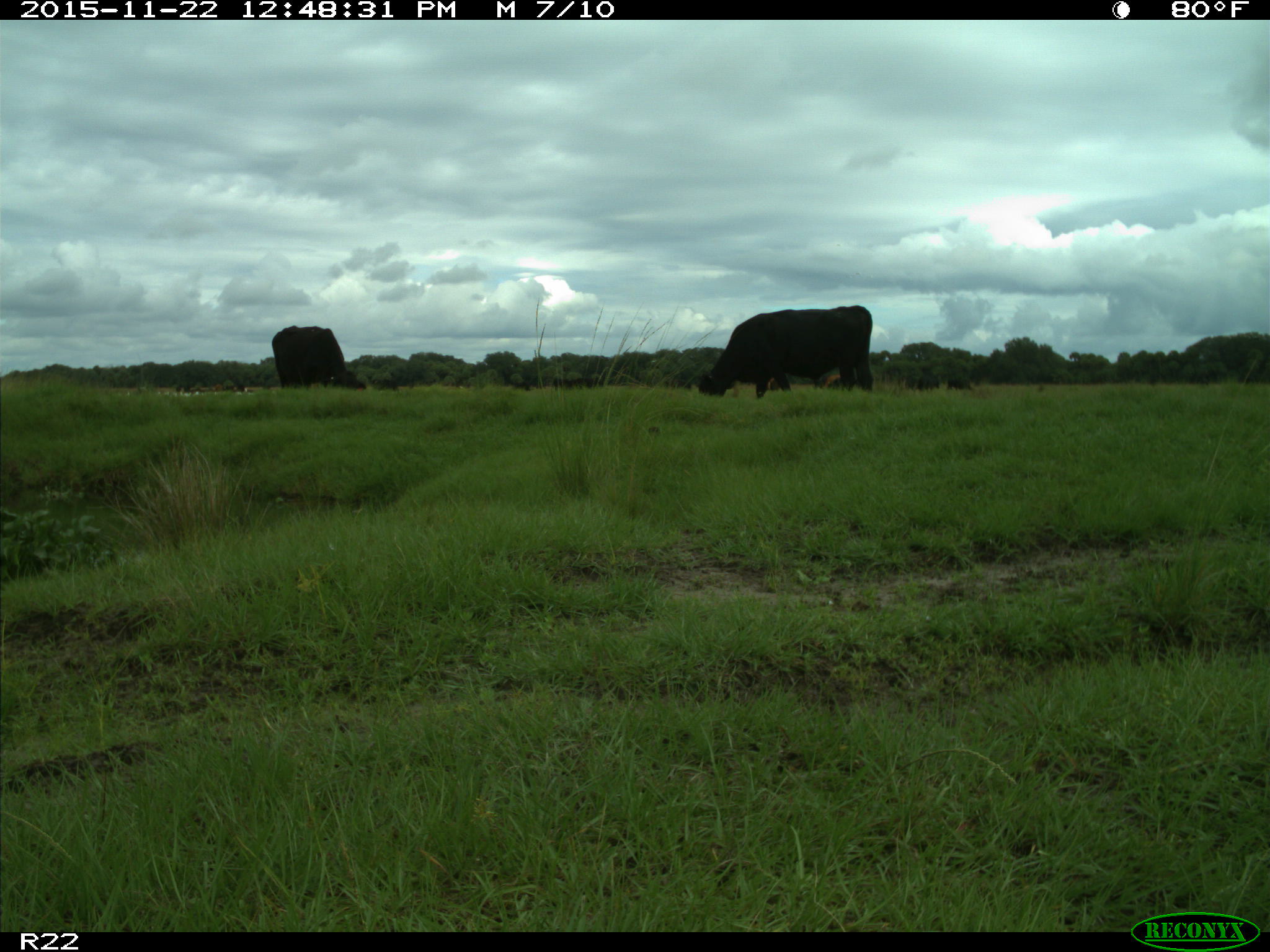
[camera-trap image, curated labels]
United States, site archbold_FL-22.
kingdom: Animalia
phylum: Chordata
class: Mammalia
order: Artiodactyla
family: Bovidae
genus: Bos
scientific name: Bos taurus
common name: domestic cow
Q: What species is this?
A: Bos taurus (domestic cow).